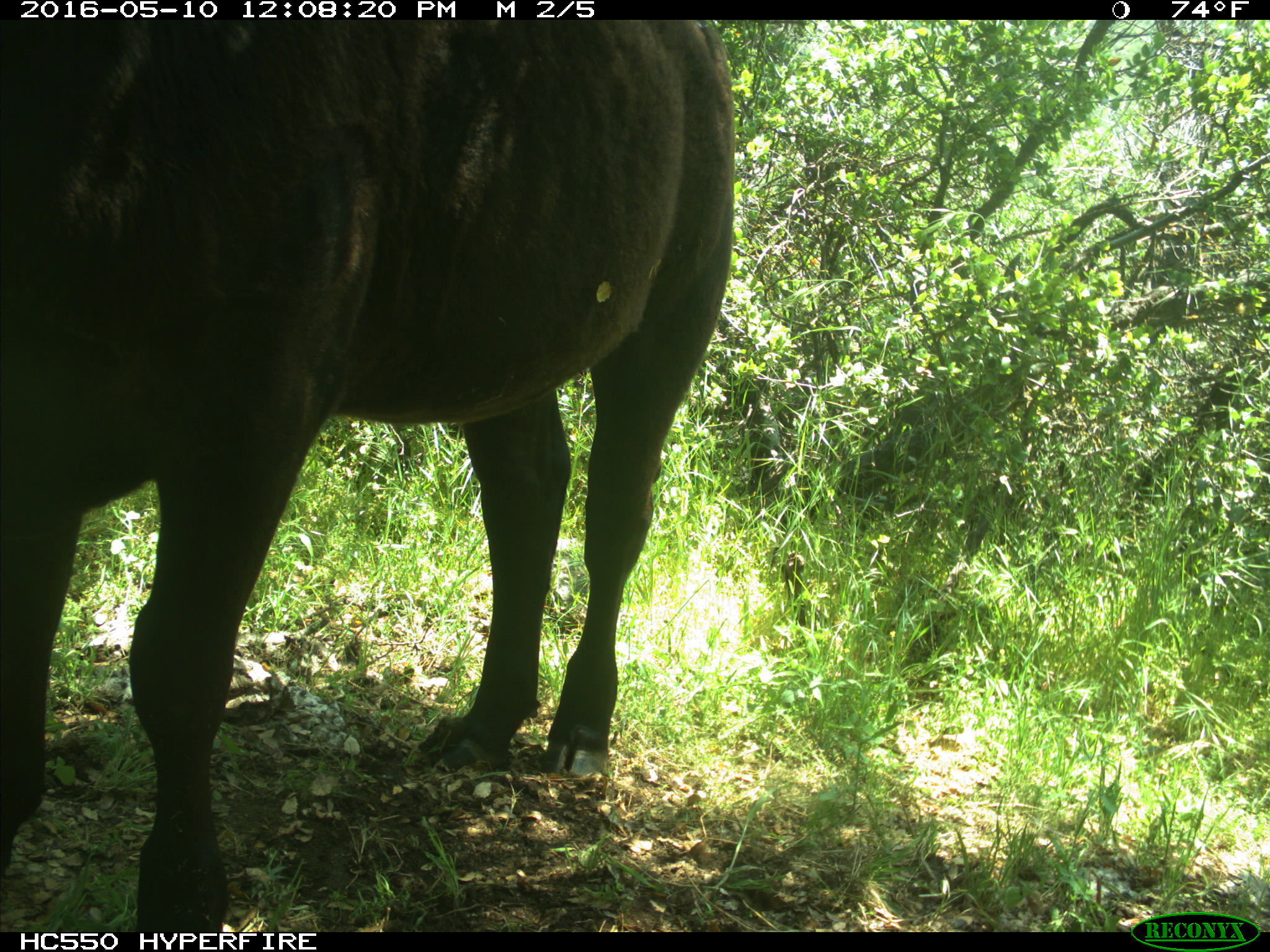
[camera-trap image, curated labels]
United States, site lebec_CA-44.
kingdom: Animalia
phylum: Chordata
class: Mammalia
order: Artiodactyla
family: Bovidae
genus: Bos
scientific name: Bos taurus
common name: domestic cow